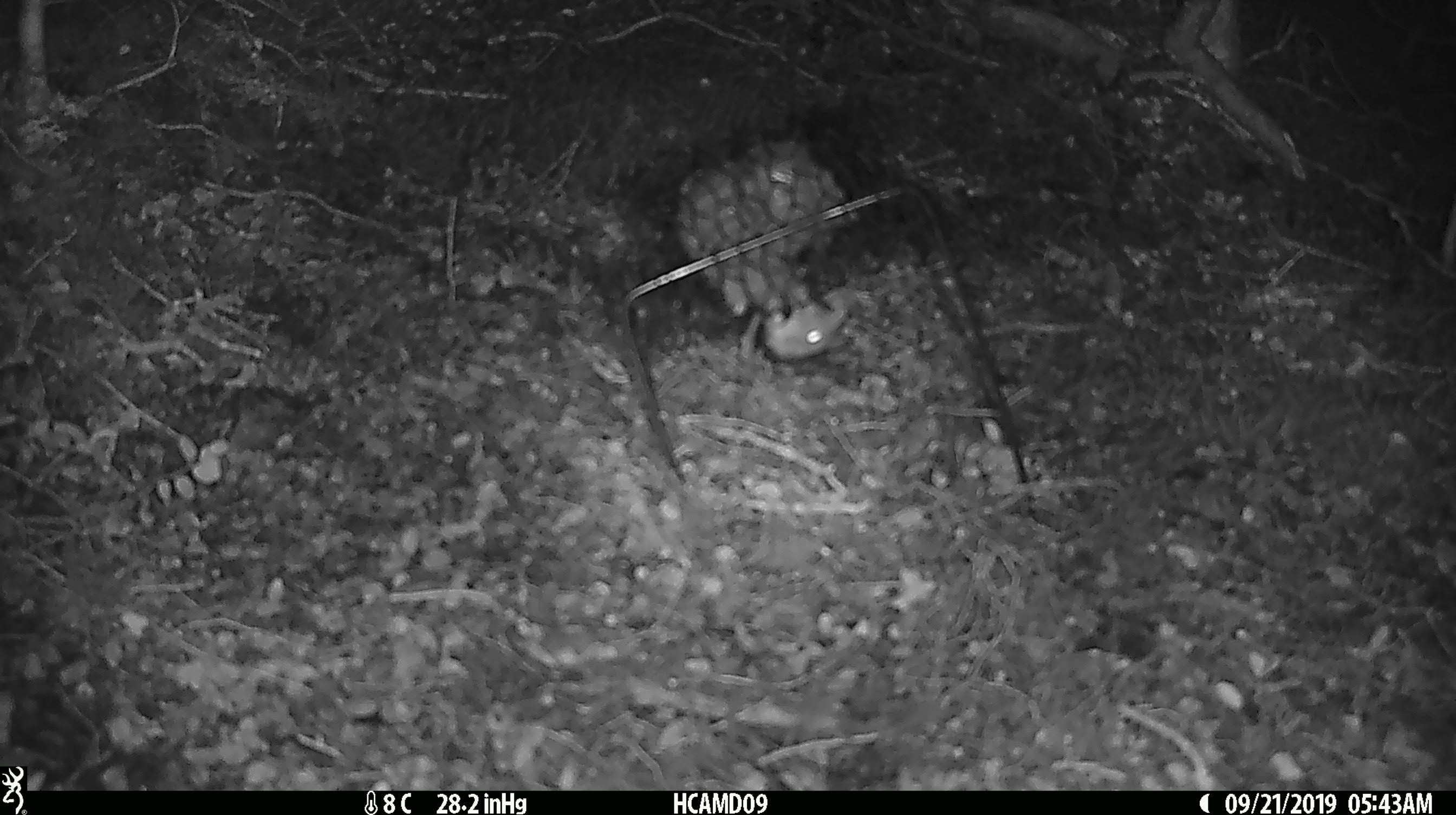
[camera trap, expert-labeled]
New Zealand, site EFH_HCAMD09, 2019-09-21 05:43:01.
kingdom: Animalia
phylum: Chordata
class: Mammalia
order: Rodentia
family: Muridae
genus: Mus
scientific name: Mus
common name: mouse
Mouse (Mus).